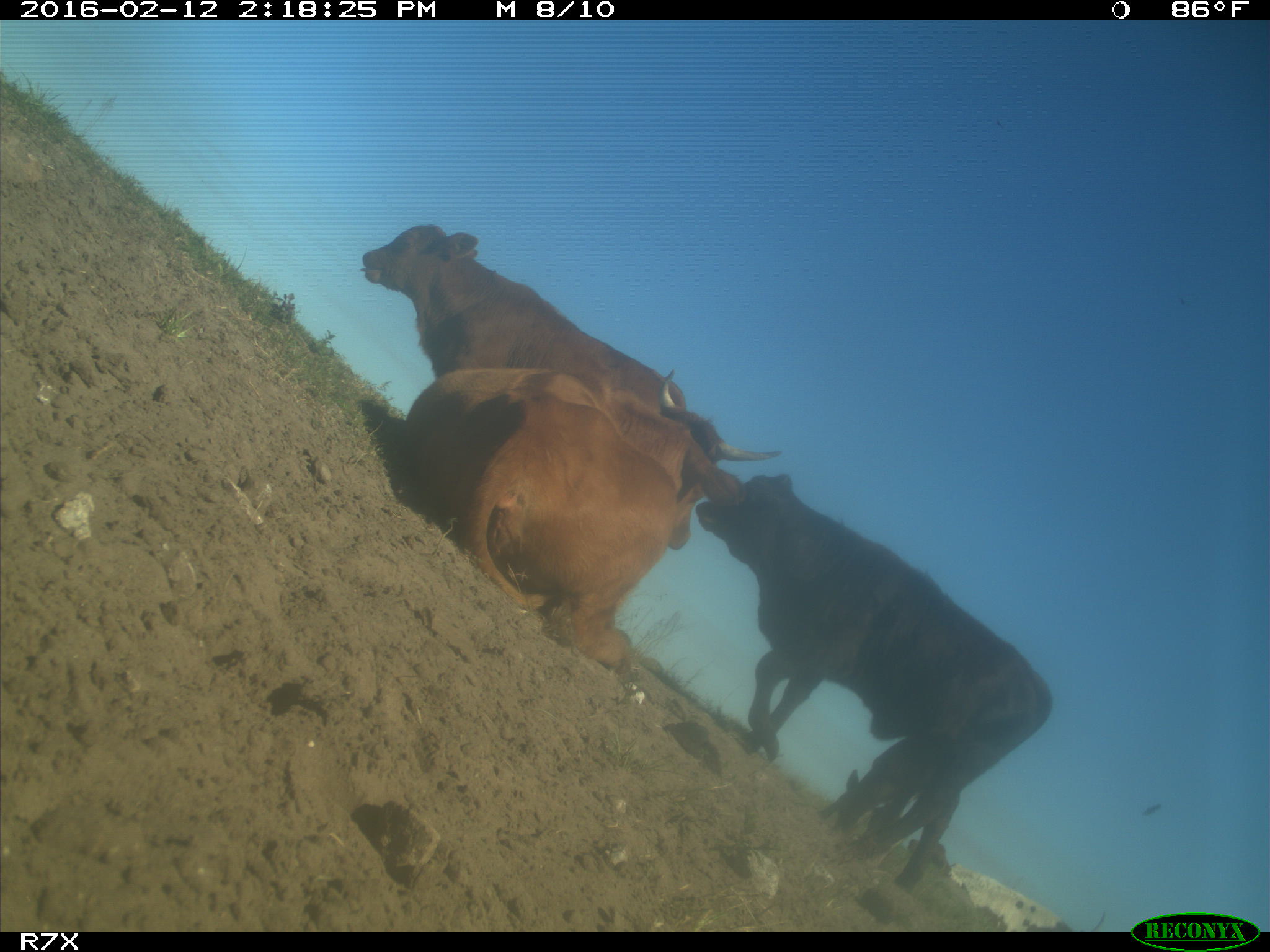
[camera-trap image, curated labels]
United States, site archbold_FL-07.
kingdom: Animalia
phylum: Chordata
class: Mammalia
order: Artiodactyla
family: Bovidae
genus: Bos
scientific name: Bos taurus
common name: domestic cow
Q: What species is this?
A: Bos taurus (domestic cow).